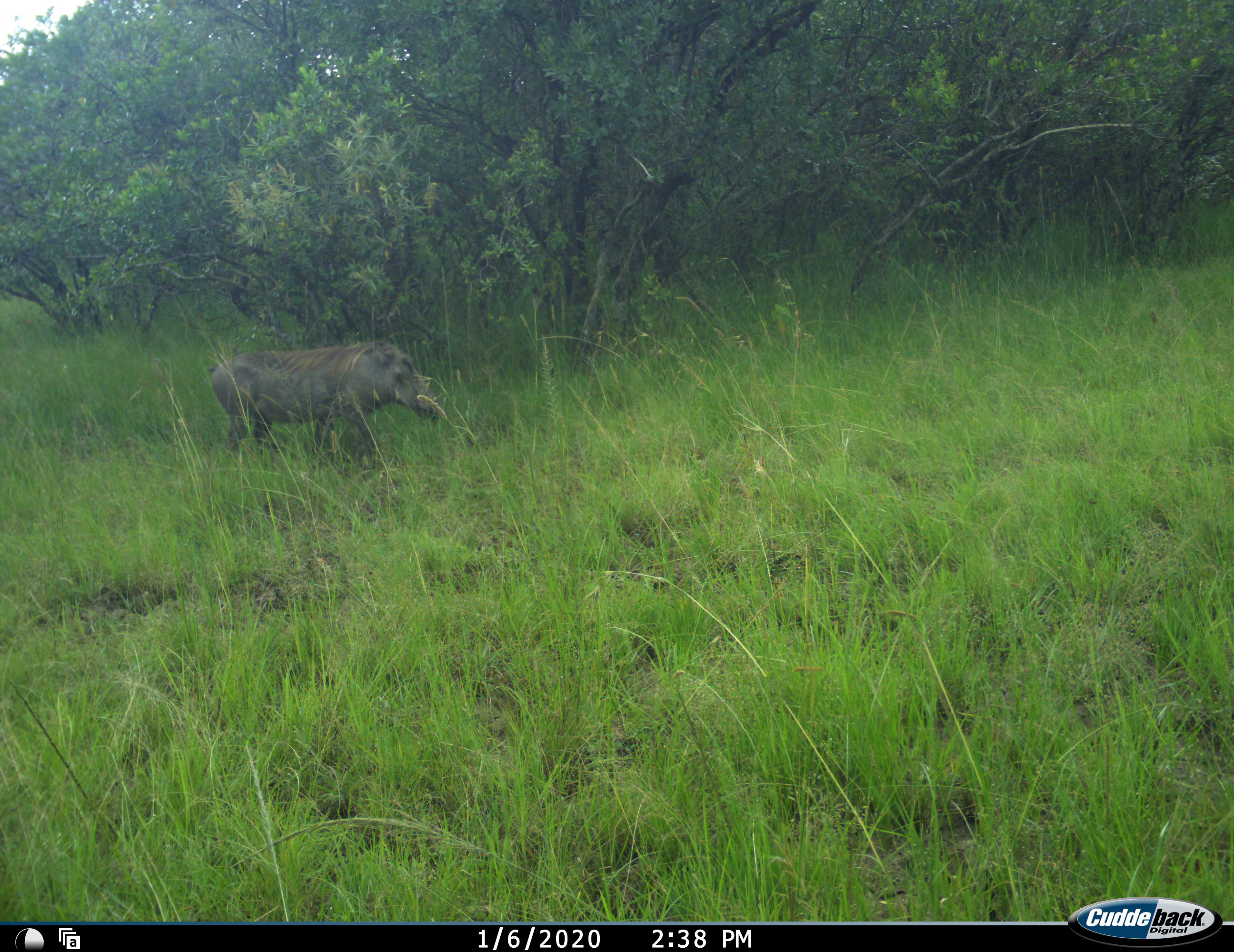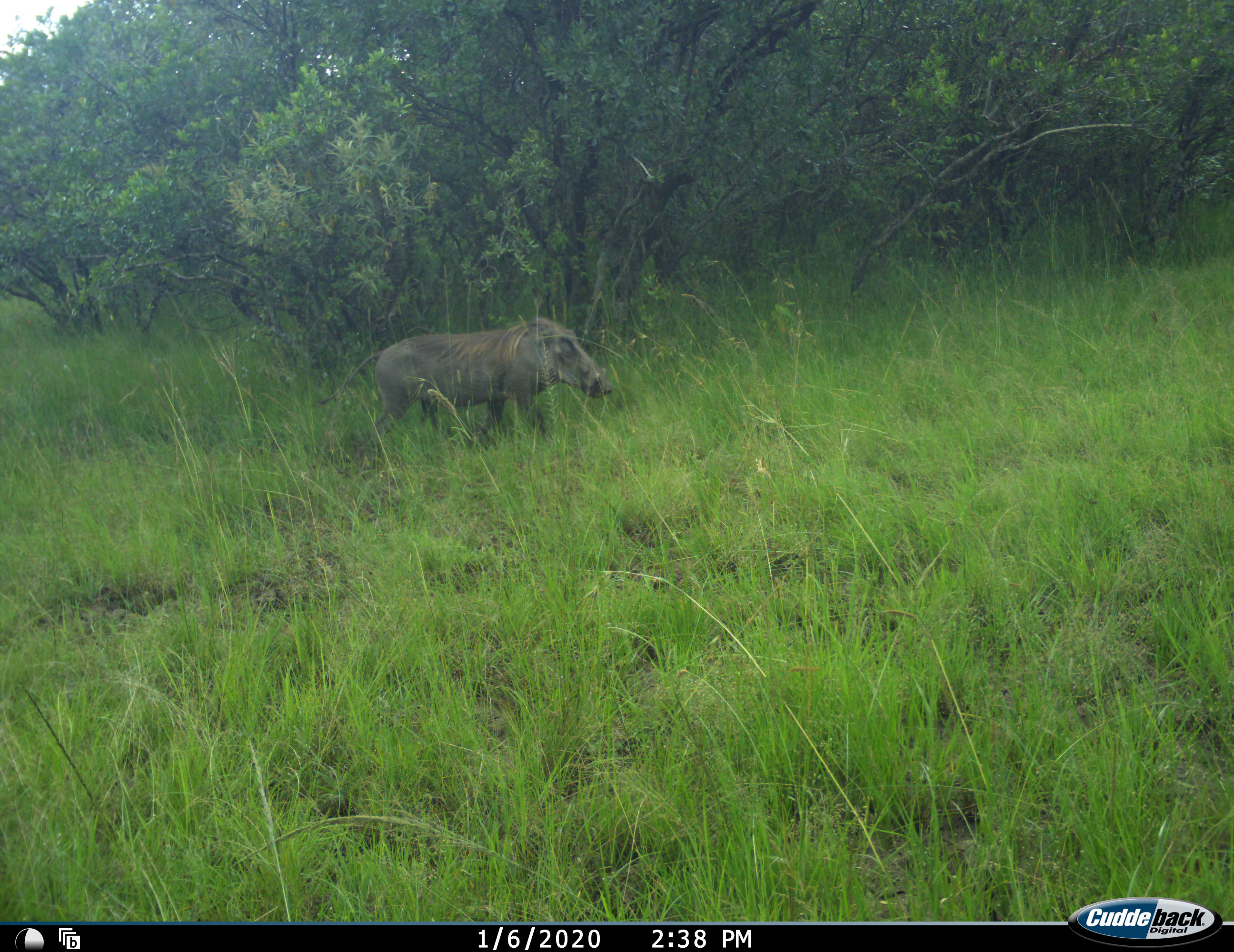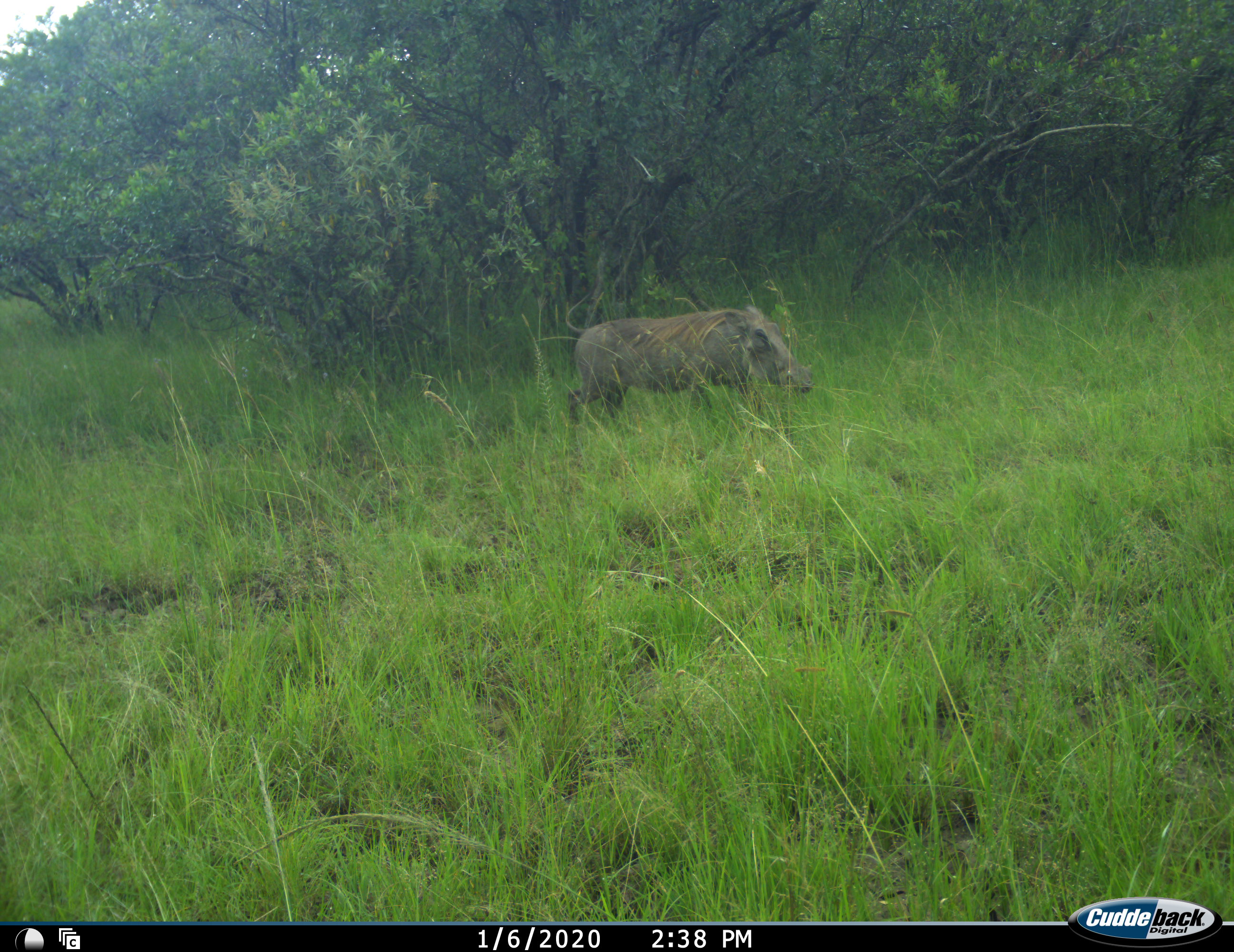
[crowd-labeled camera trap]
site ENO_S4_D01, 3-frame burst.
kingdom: Animalia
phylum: Chordata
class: Mammalia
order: Artiodactyla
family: Suidae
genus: Phacochoerus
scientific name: Phacochoerus africanus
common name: warthog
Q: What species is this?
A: Warthog (Phacochoerus africanus).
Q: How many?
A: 1.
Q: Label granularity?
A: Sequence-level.